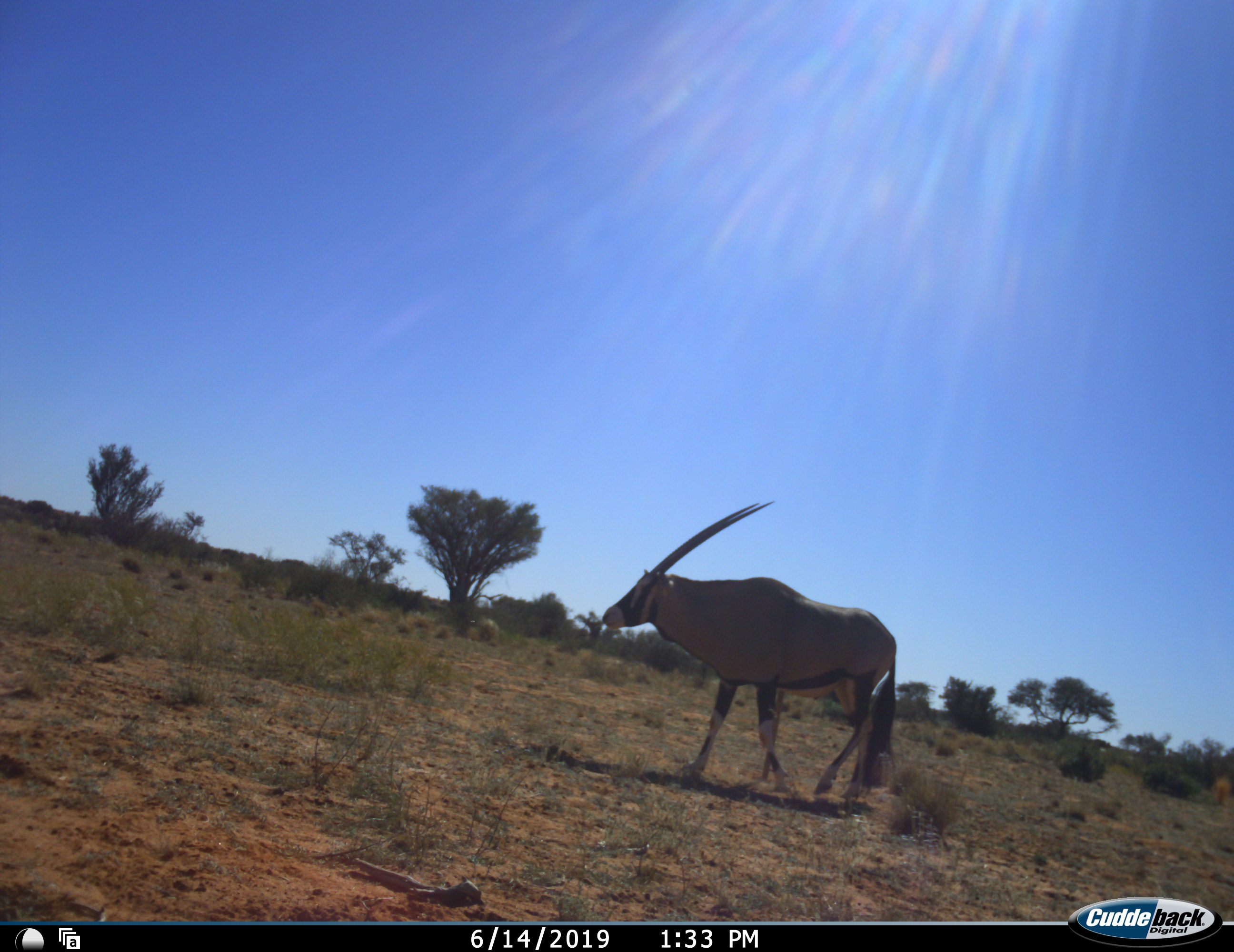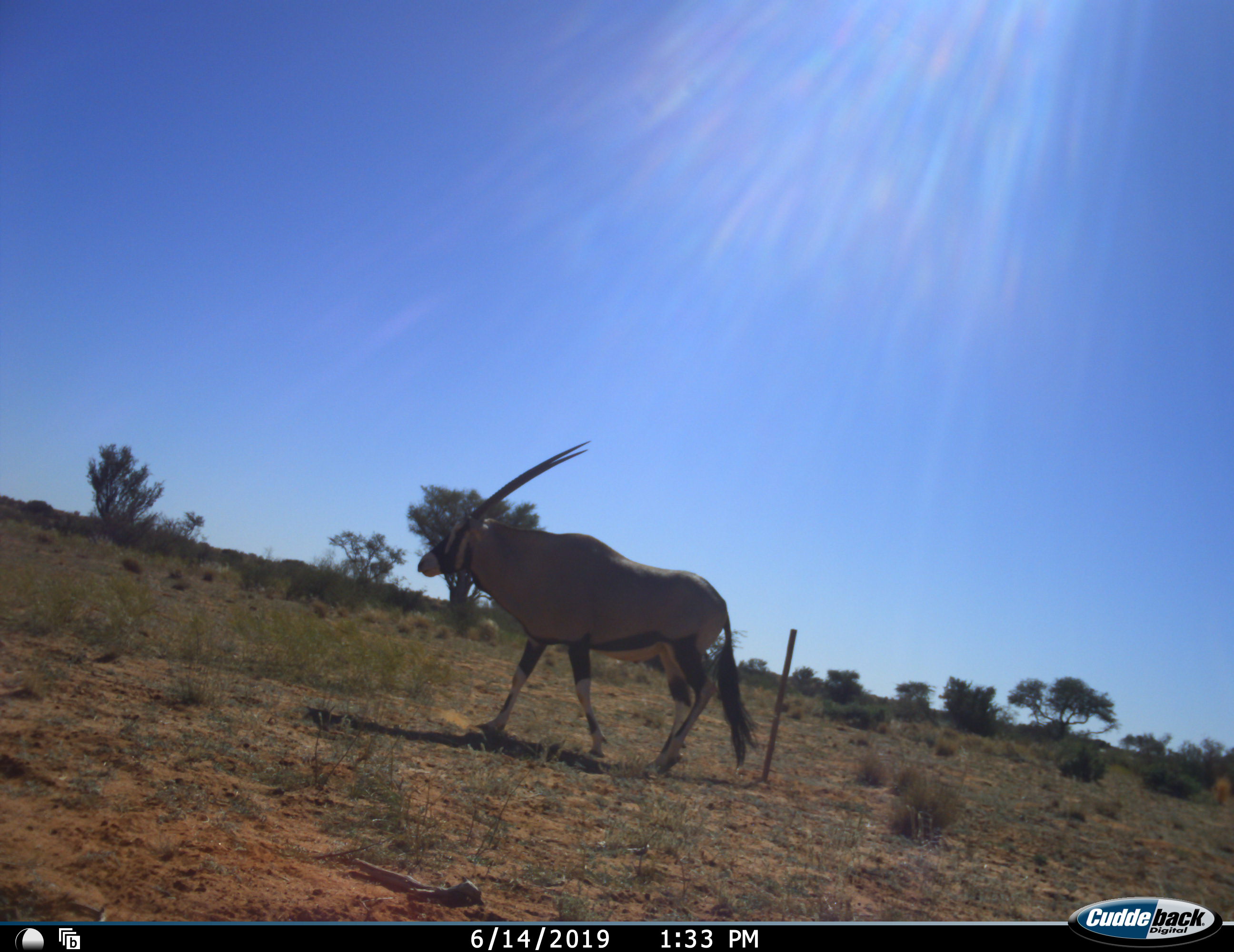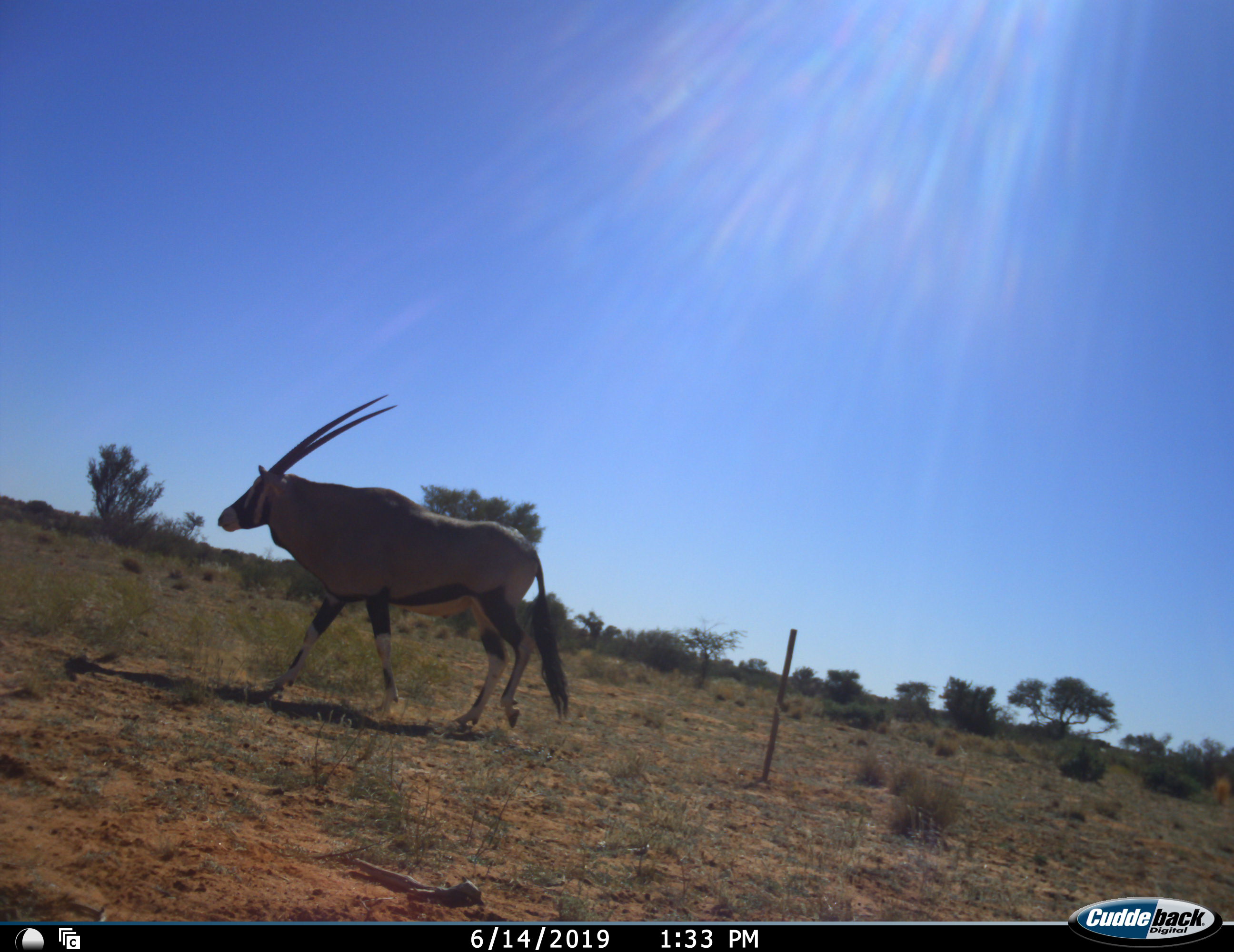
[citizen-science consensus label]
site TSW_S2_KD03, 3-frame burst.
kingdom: Animalia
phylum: Chordata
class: Mammalia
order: Artiodactyla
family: Bovidae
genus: Oryx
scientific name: Oryx gazella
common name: gemsbok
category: oryx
Oryx (gemsbok) (Oryx gazella), count 1. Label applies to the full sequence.